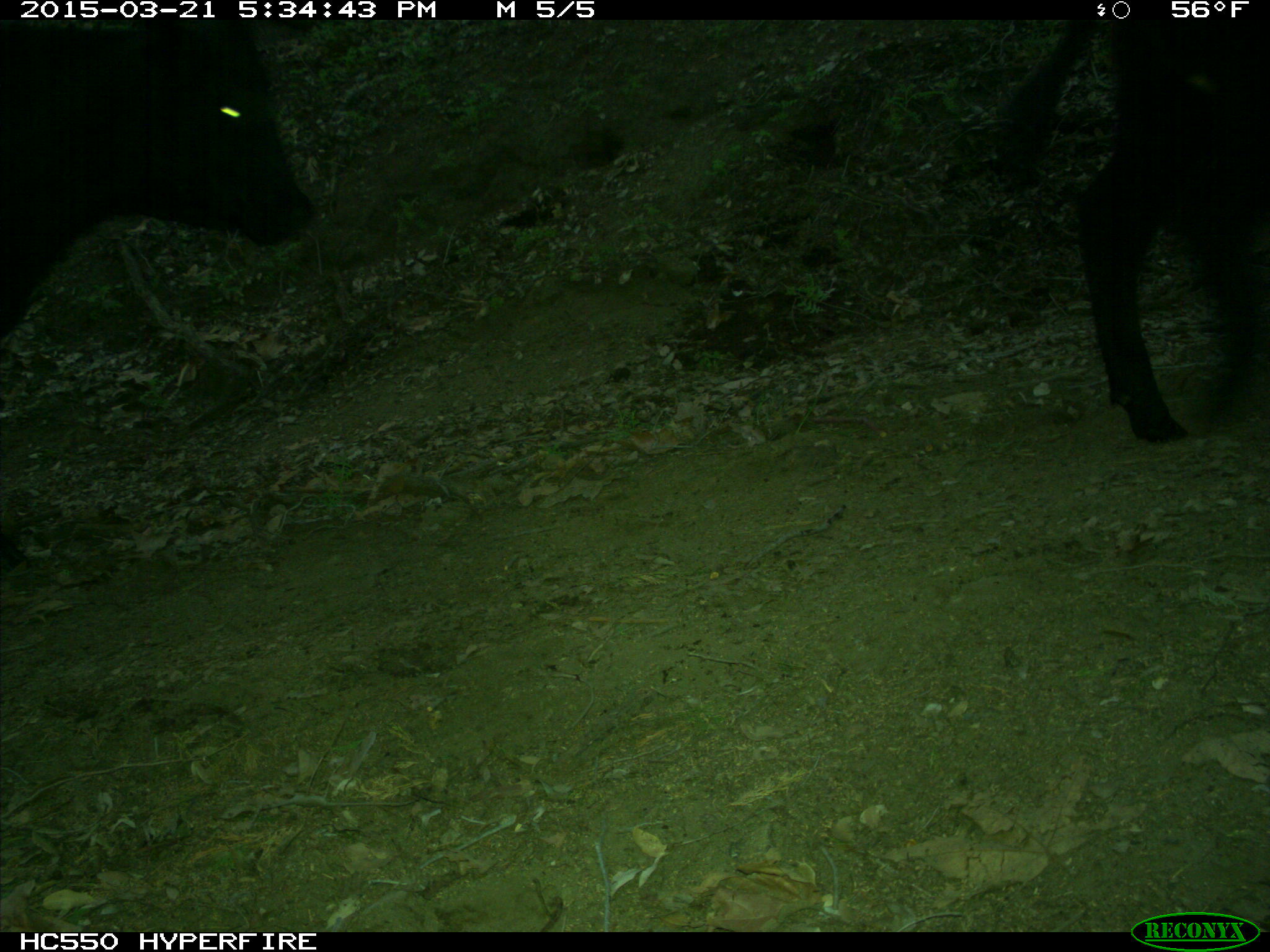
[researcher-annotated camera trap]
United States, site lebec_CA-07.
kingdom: Animalia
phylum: Chordata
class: Mammalia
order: Artiodactyla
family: Bovidae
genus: Bos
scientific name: Bos taurus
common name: domestic cow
Bos taurus (domestic cow).